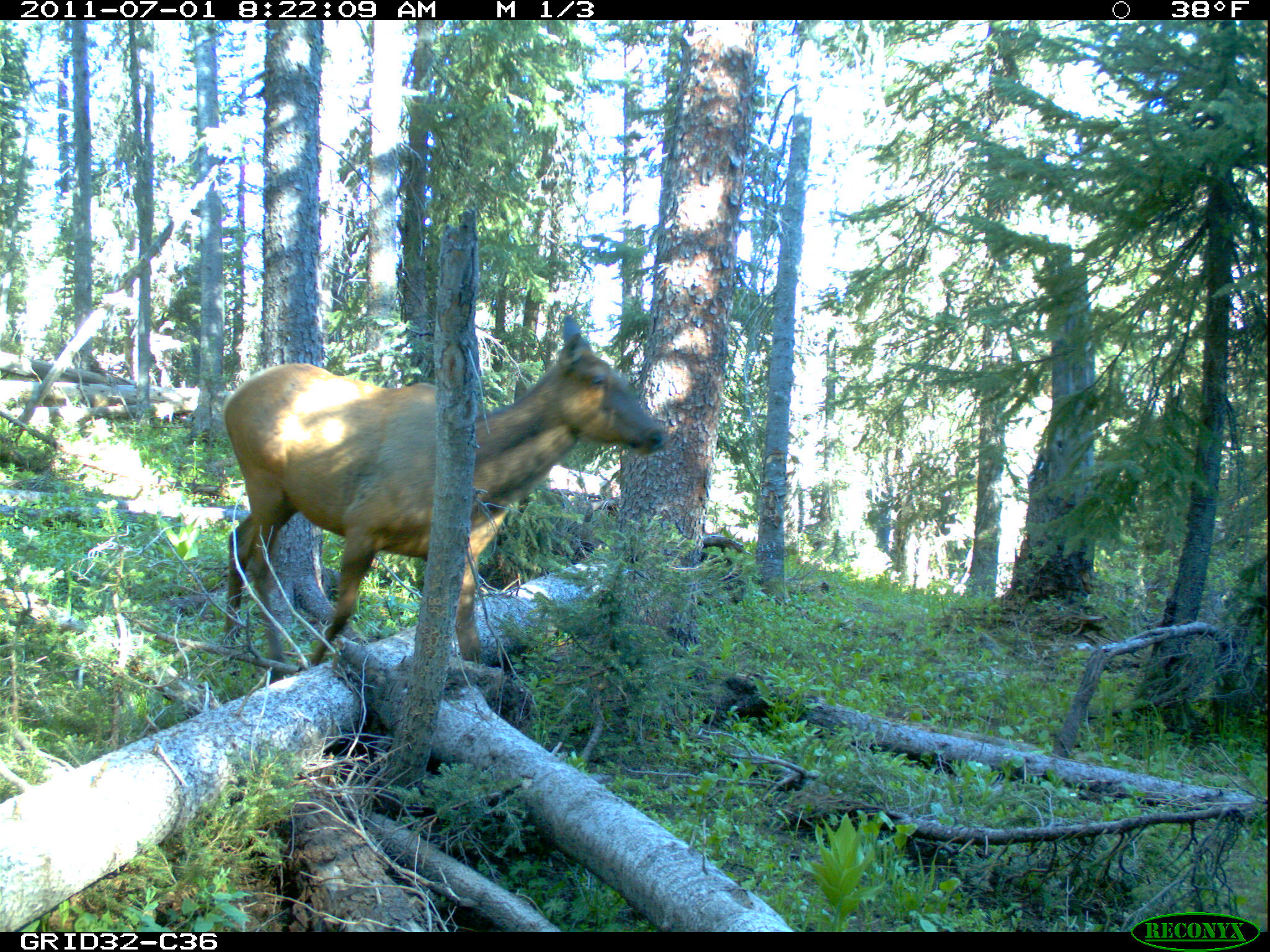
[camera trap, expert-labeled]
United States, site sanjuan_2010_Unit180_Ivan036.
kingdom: Animalia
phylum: Chordata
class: Mammalia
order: Artiodactyla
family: Cervidae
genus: Cervus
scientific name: Cervus elaphus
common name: red deer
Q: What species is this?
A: Cervus elaphus (red deer).